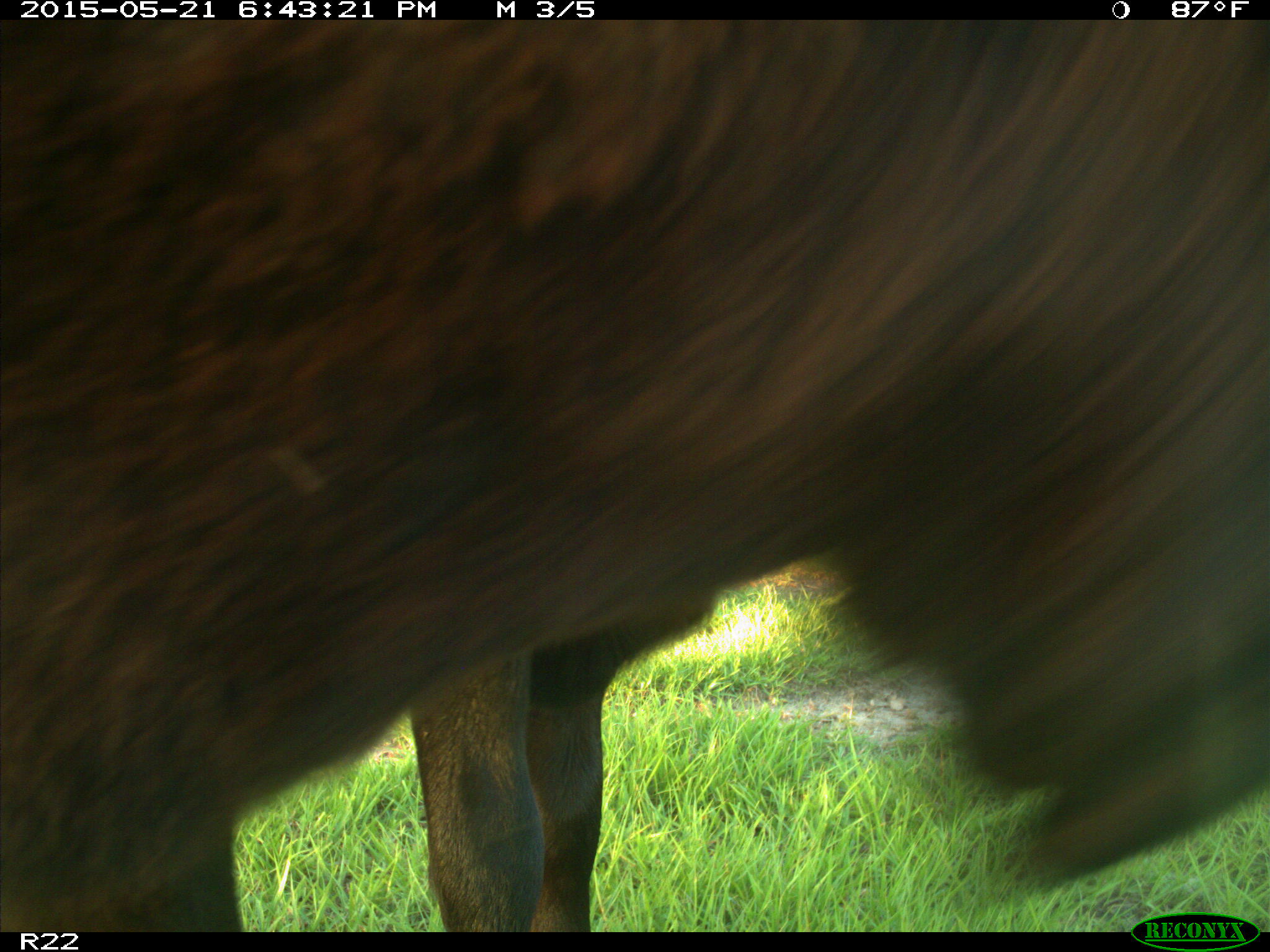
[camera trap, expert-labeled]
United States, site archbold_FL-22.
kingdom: Animalia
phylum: Chordata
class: Mammalia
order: Artiodactyla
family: Bovidae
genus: Bos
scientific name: Bos taurus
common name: domestic cow